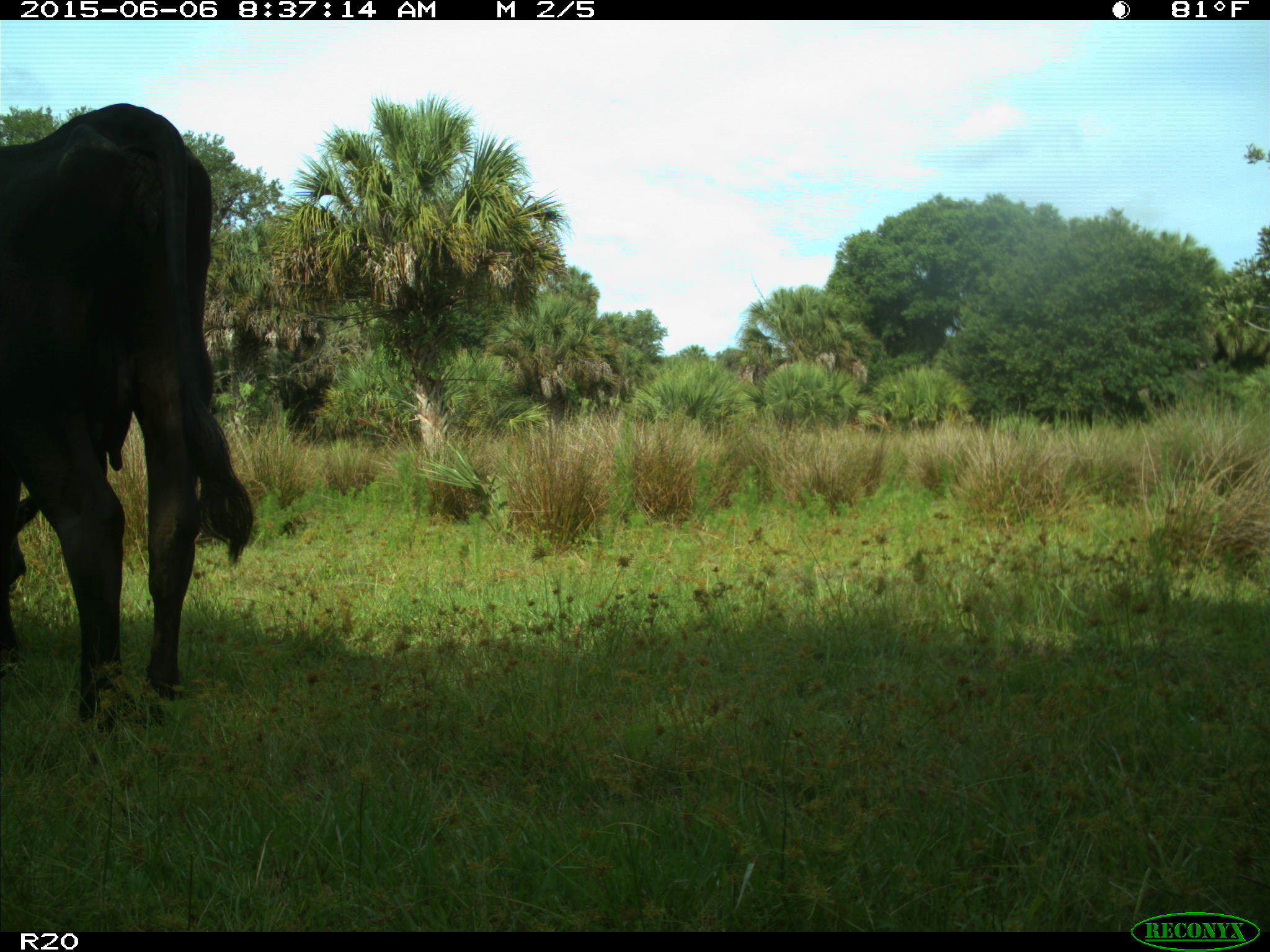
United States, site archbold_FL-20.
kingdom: Animalia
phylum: Chordata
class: Mammalia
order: Artiodactyla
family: Bovidae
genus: Bos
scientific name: Bos taurus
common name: domestic cow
Bos taurus (domestic cow).